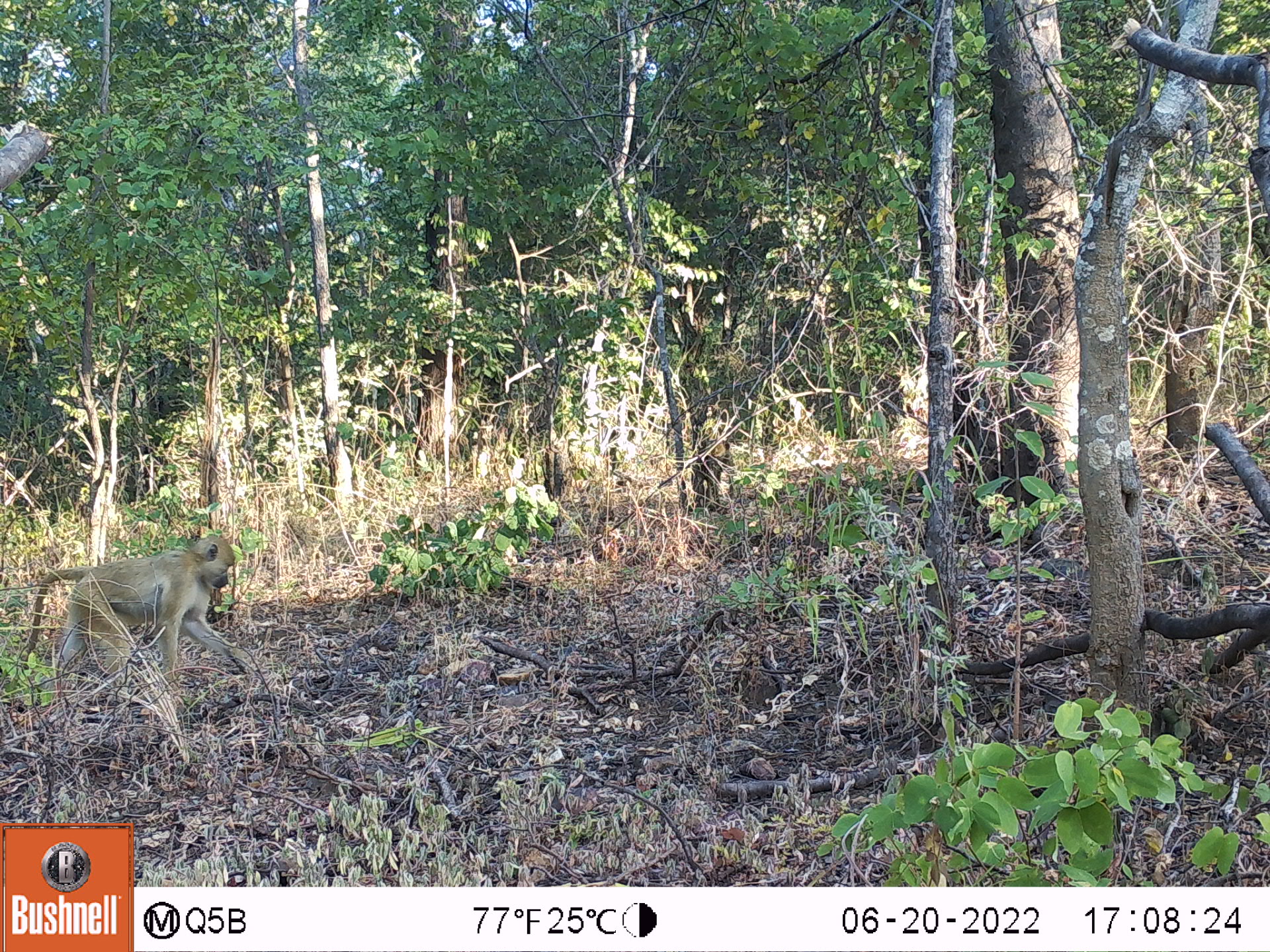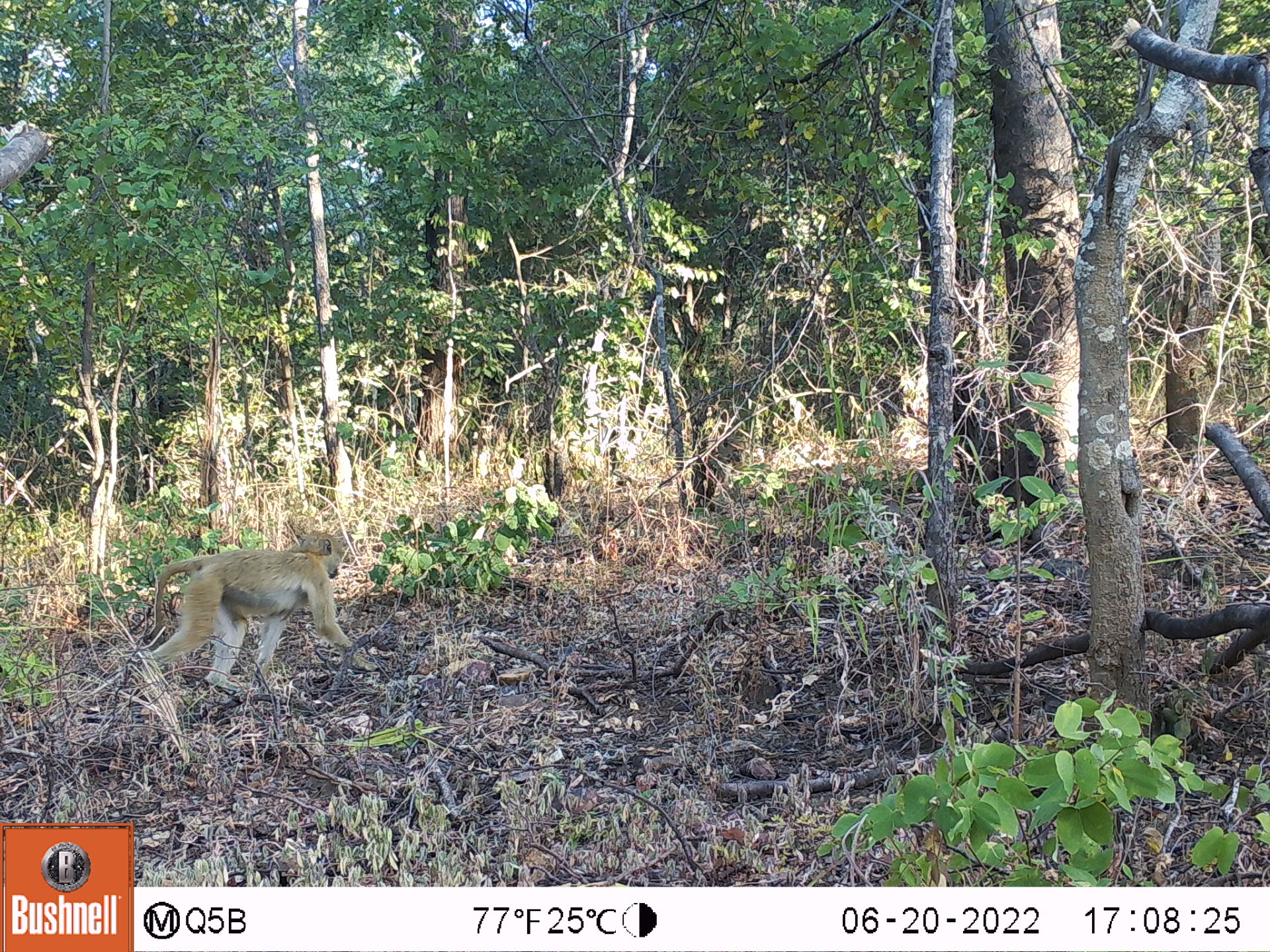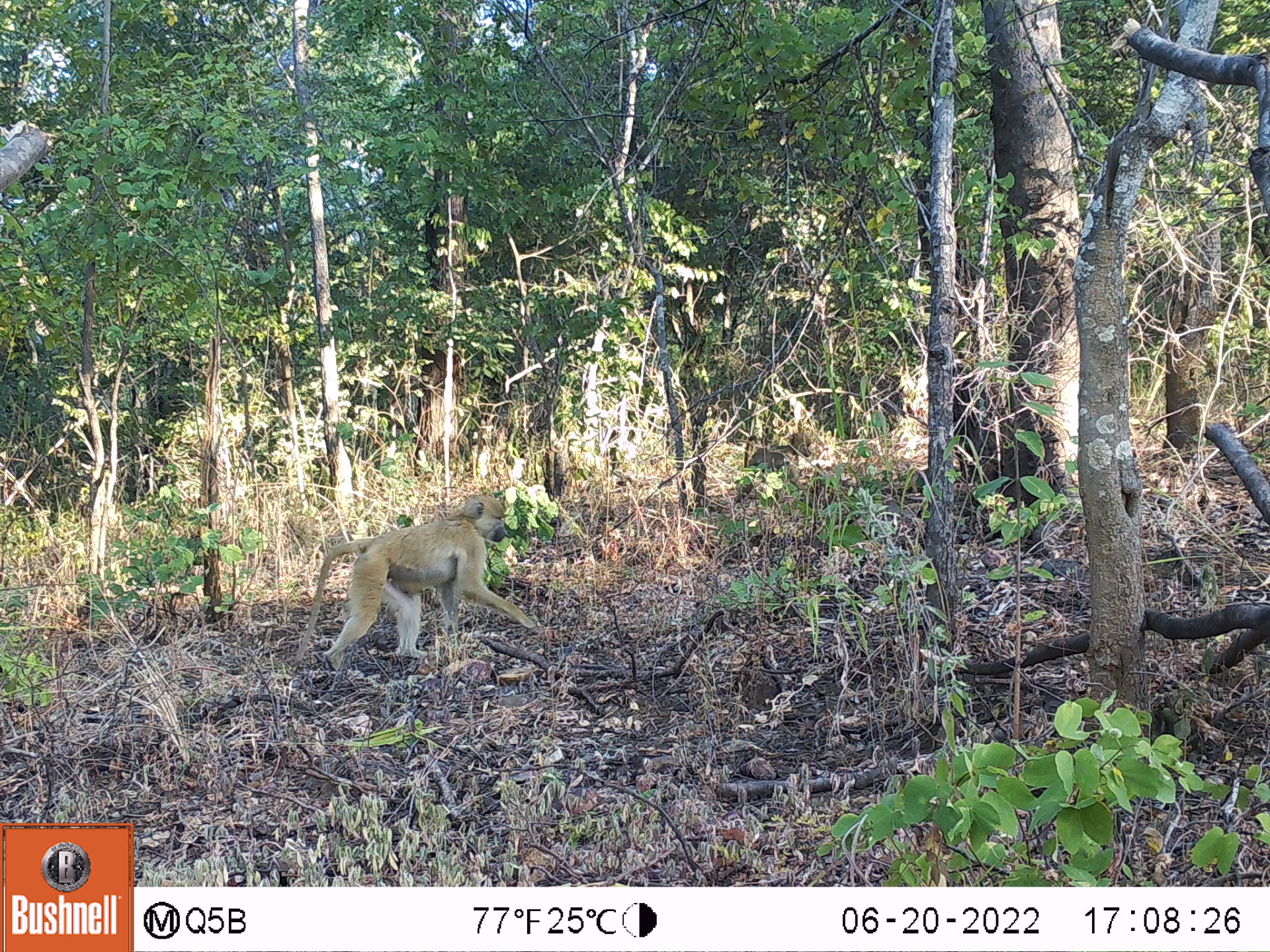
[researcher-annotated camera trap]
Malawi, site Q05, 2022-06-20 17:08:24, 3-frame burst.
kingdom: Animalia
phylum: Chordata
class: Mammalia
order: Primates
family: Cercopithecidae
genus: Papio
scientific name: Papio cynocephalus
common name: yellow baboon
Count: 2.